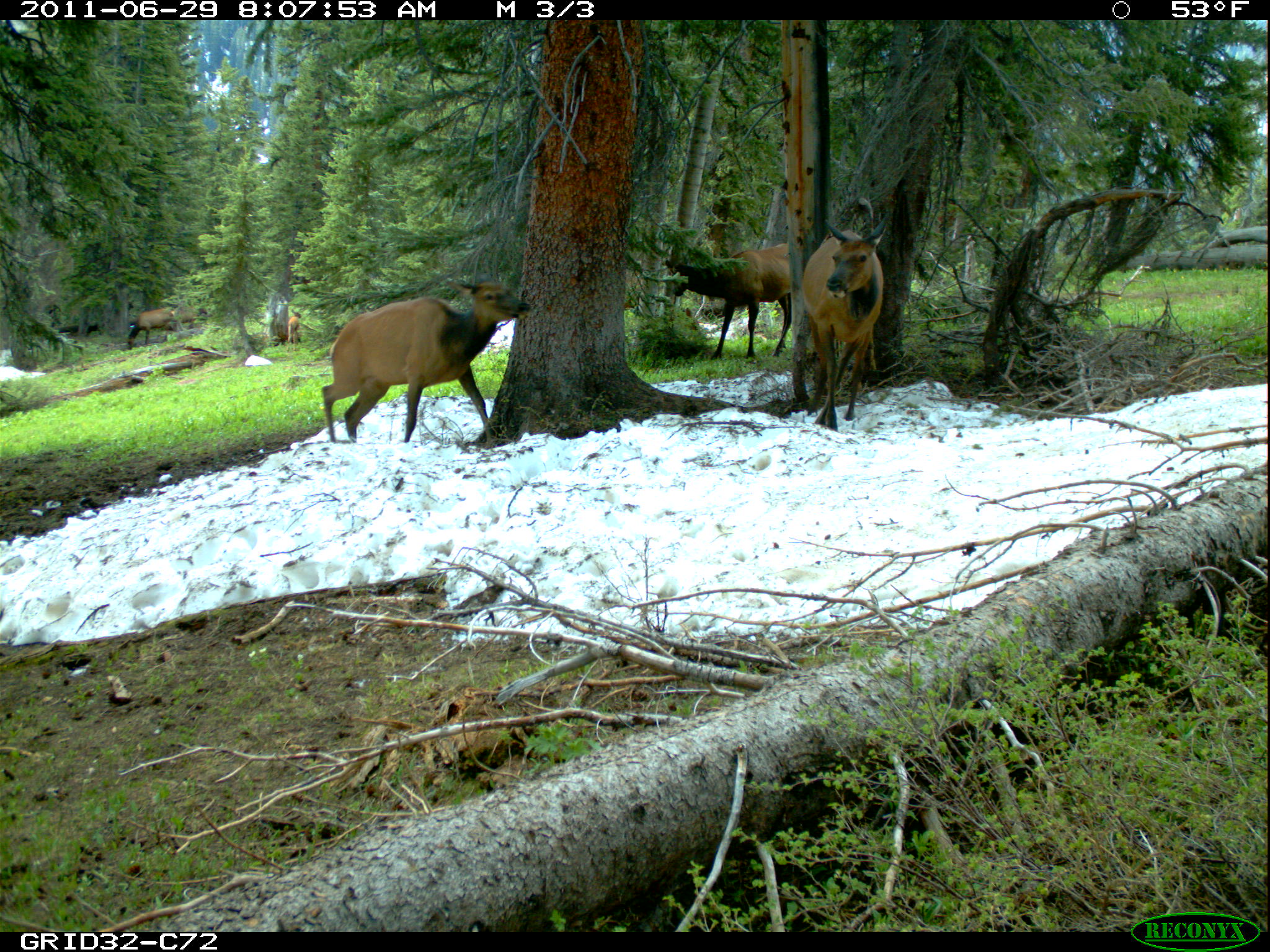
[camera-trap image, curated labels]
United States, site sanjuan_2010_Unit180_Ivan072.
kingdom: Animalia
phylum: Chordata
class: Mammalia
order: Artiodactyla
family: Cervidae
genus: Cervus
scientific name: Cervus elaphus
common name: red deer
Cervus elaphus (red deer).